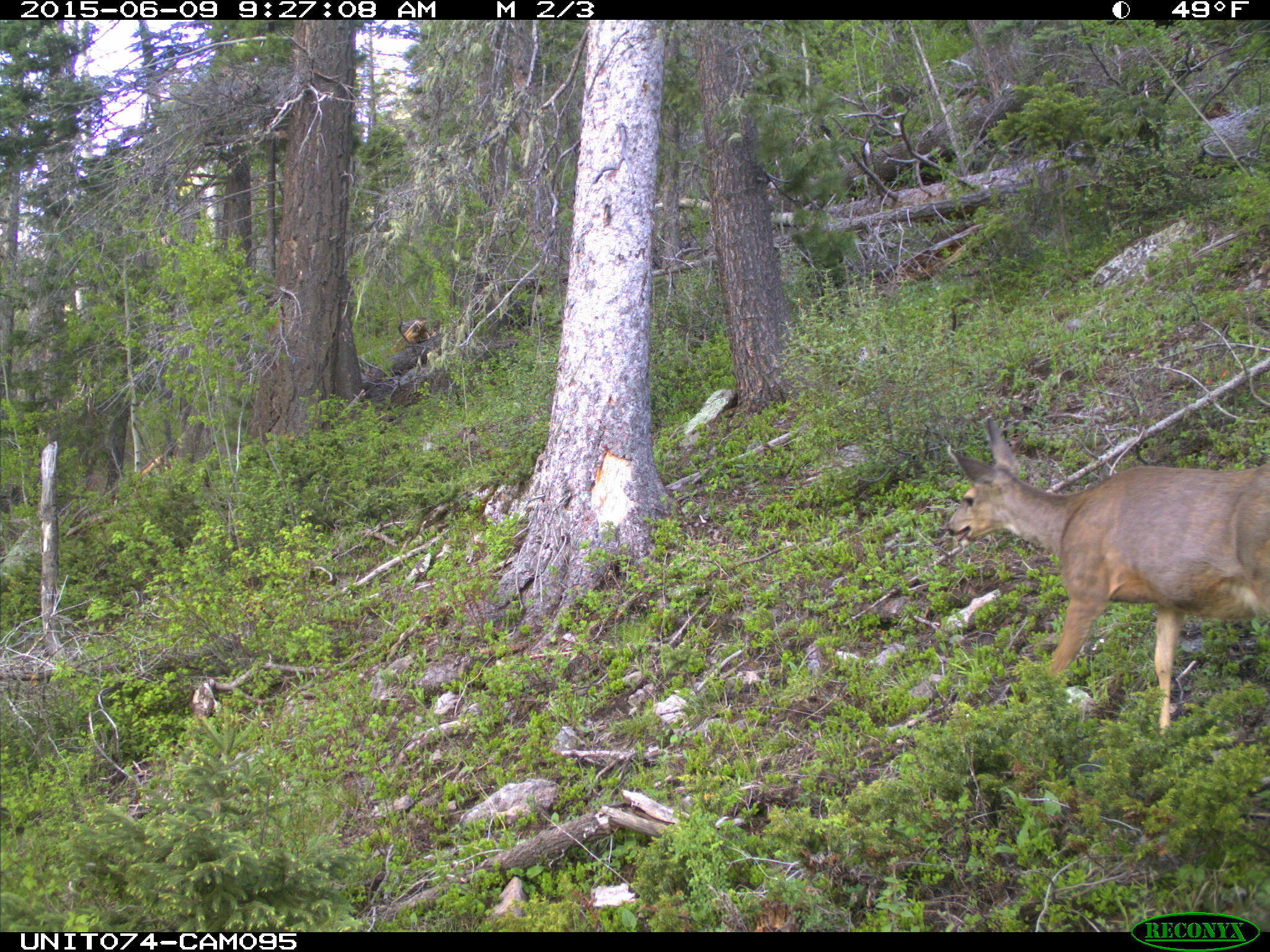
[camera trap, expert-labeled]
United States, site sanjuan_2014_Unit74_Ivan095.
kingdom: Animalia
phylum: Chordata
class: Mammalia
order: Artiodactyla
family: Cervidae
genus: Odocoileus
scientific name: Odocoileus hemionus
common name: mule deer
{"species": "Odocoileus hemionus (mule deer)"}